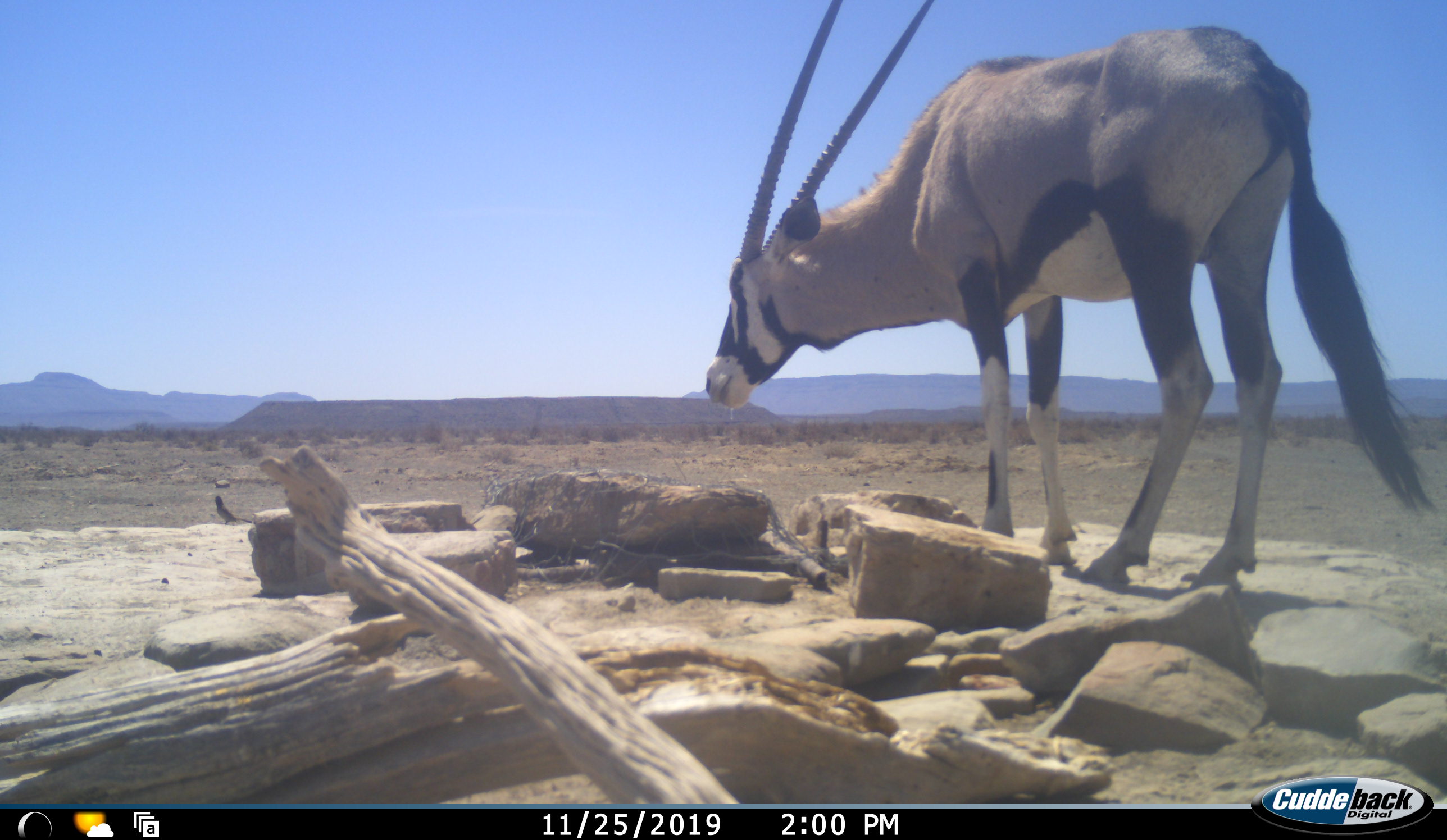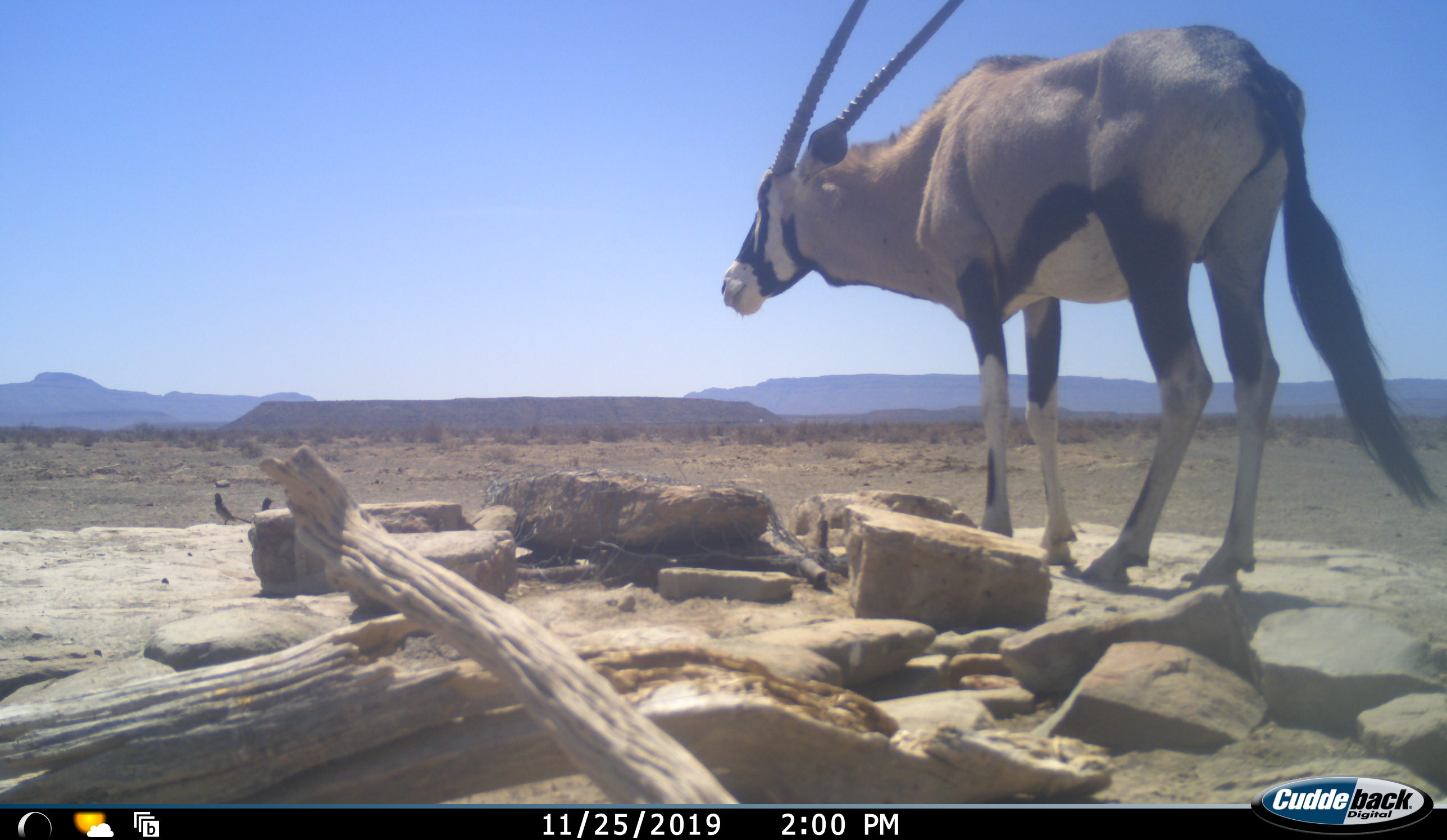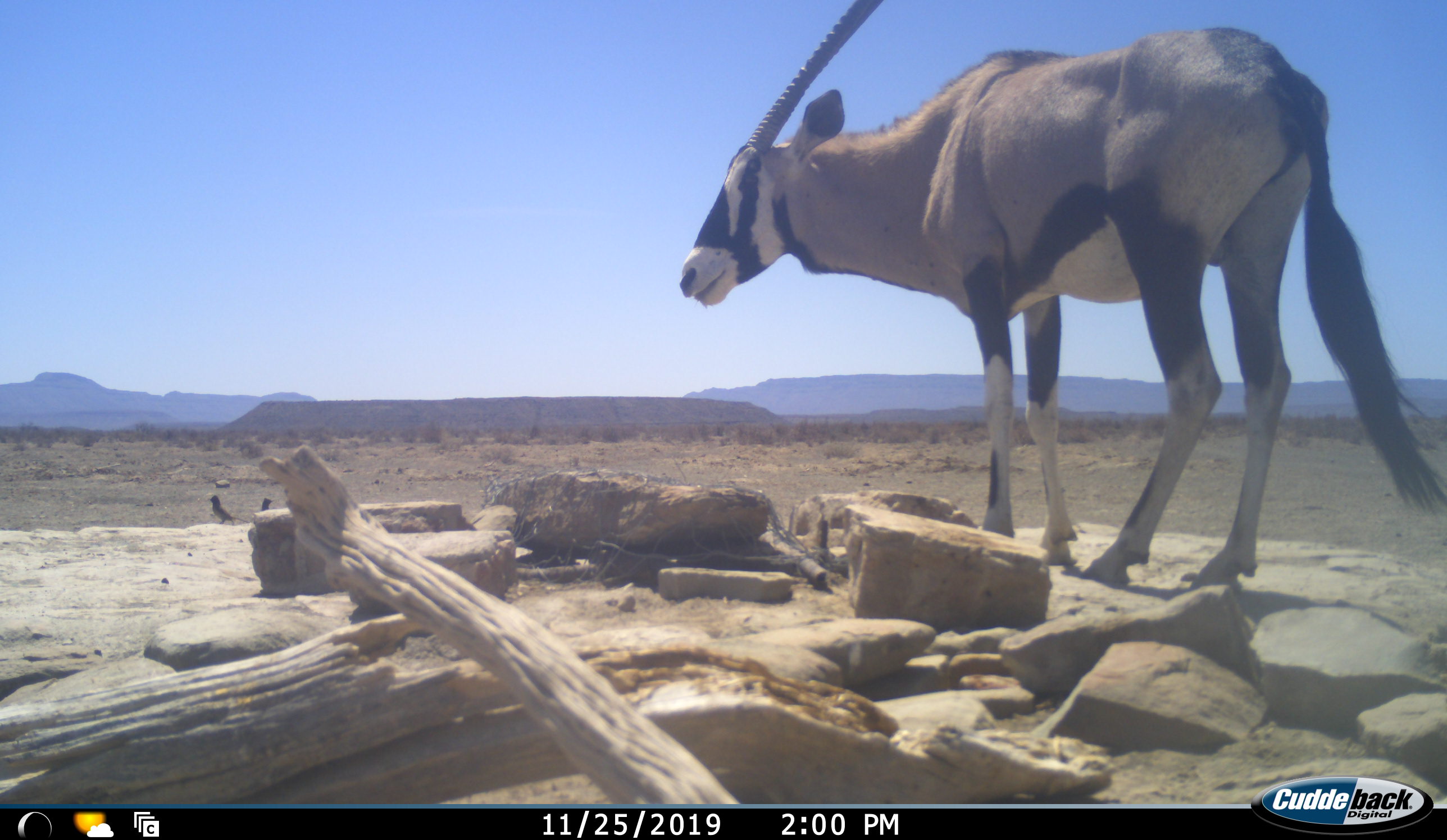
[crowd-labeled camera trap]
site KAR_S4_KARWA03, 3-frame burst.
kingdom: Animalia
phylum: Chordata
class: Mammalia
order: Artiodactyla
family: Bovidae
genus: Oryx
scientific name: Oryx gazella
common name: gemsbok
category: oryx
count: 1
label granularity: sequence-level